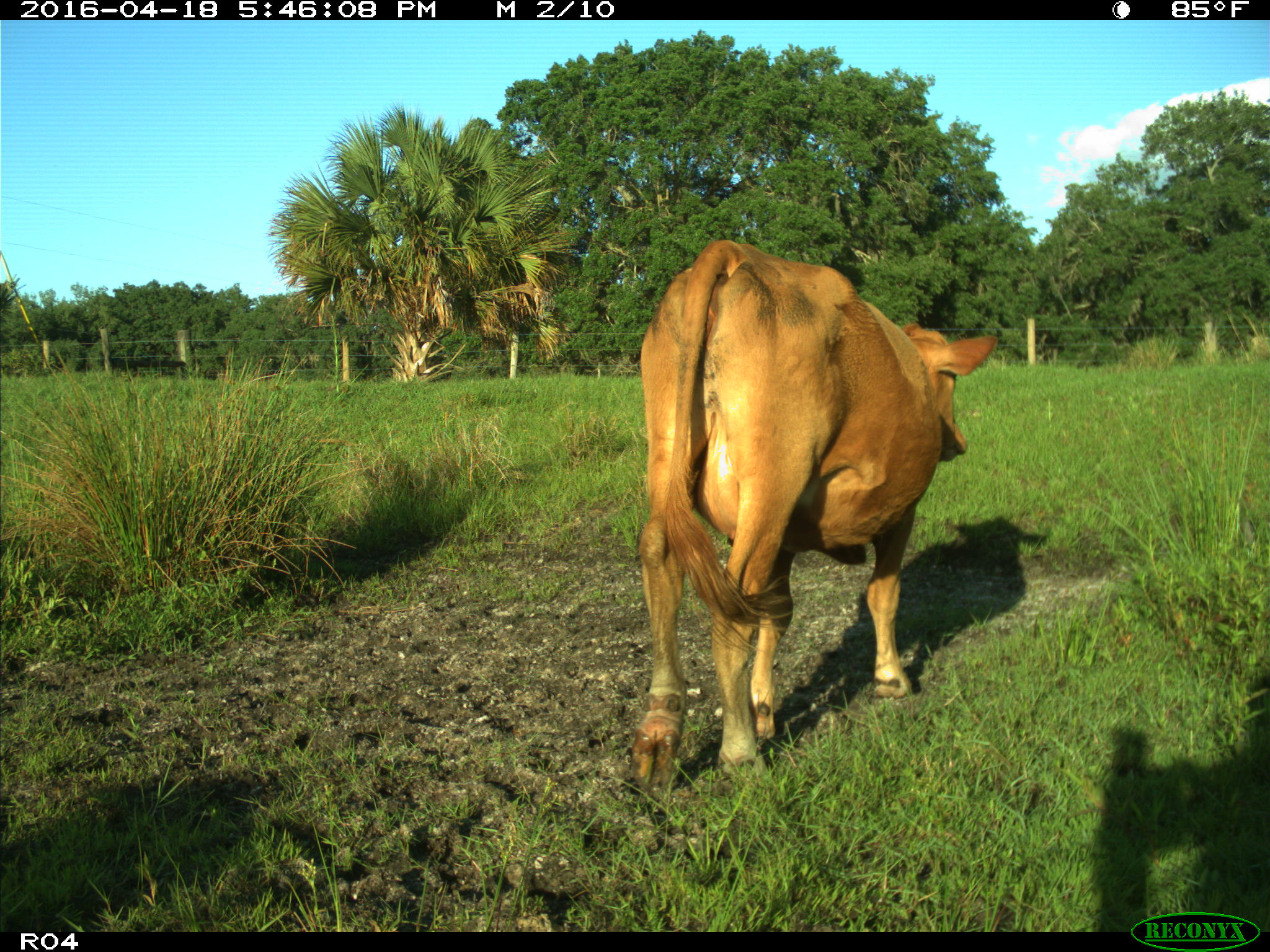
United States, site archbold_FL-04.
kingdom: Animalia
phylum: Chordata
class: Mammalia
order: Artiodactyla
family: Bovidae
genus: Bos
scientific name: Bos taurus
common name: domestic cow